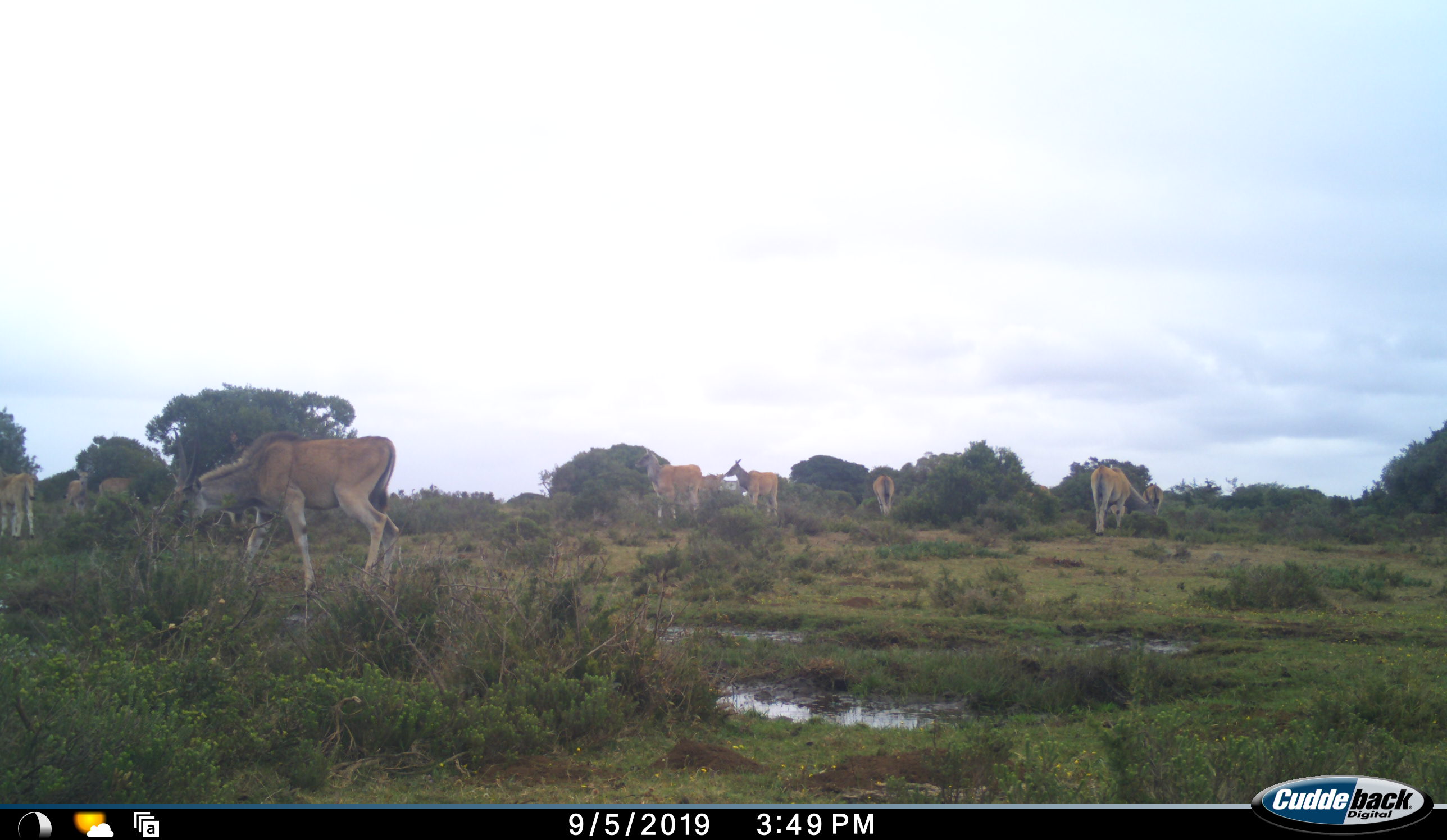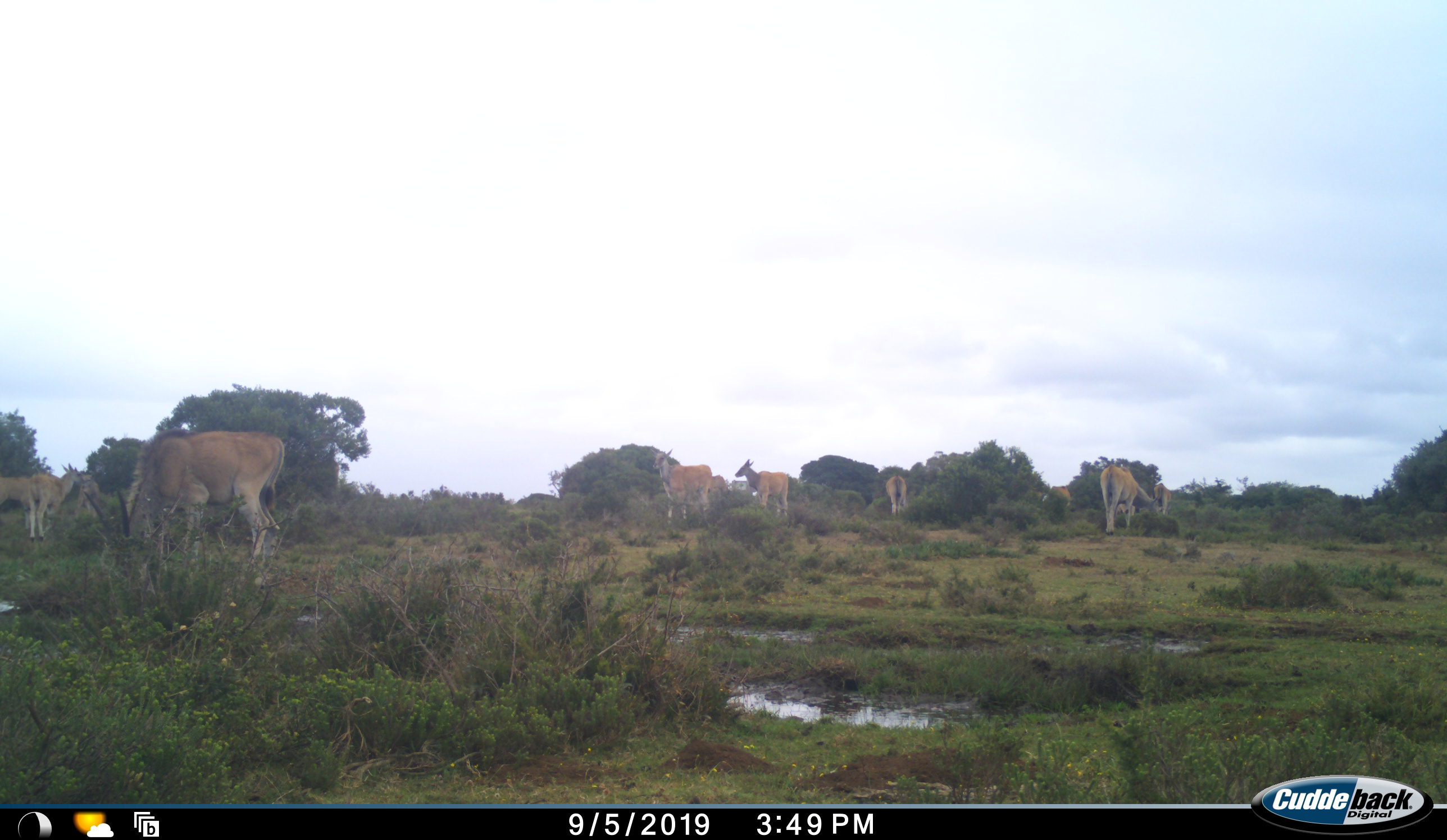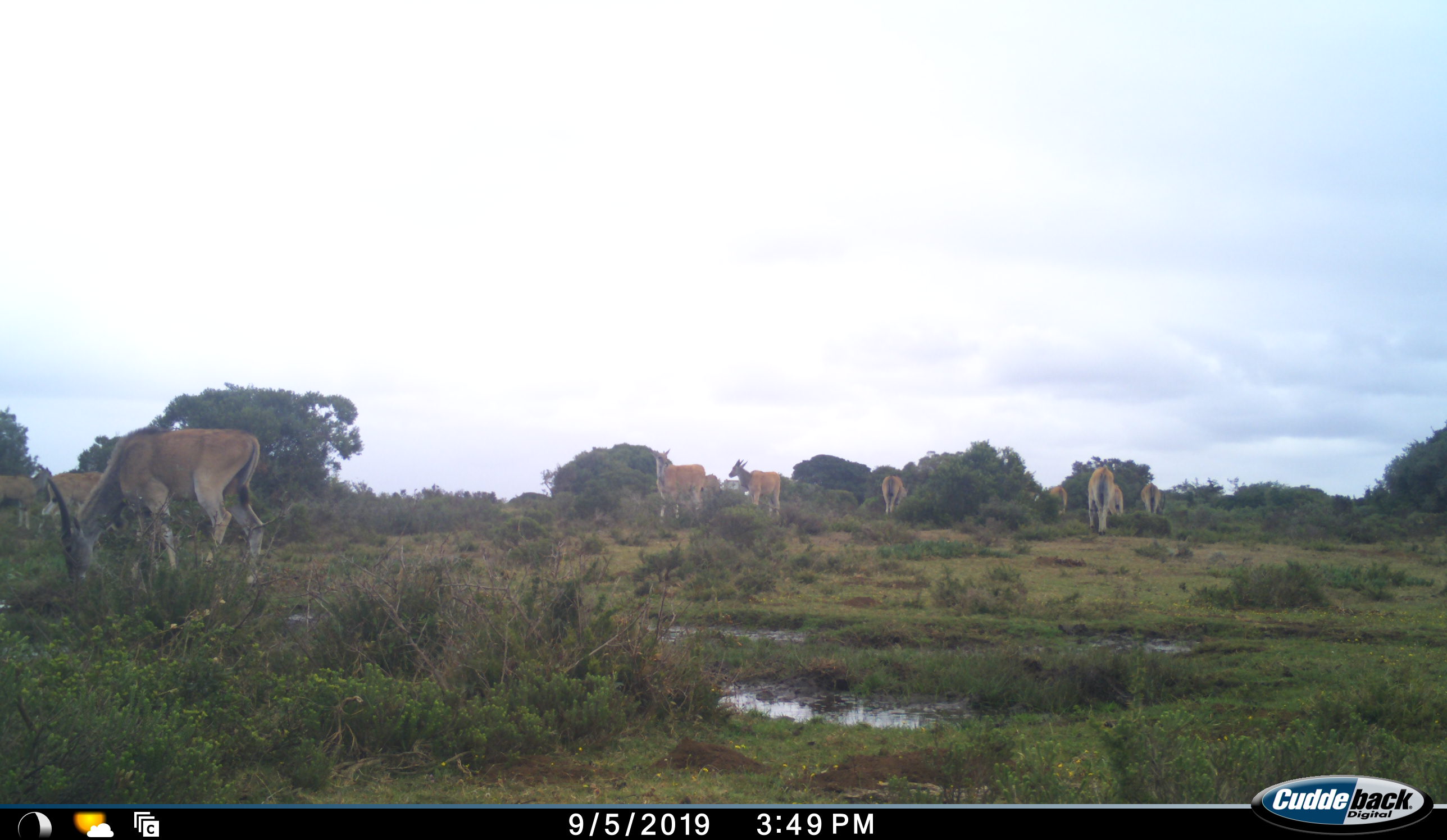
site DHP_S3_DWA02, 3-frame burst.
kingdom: Animalia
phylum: Chordata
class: Mammalia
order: Artiodactyla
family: Bovidae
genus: Tragelaphus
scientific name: Tragelaphus oryx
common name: eland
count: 10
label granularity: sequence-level